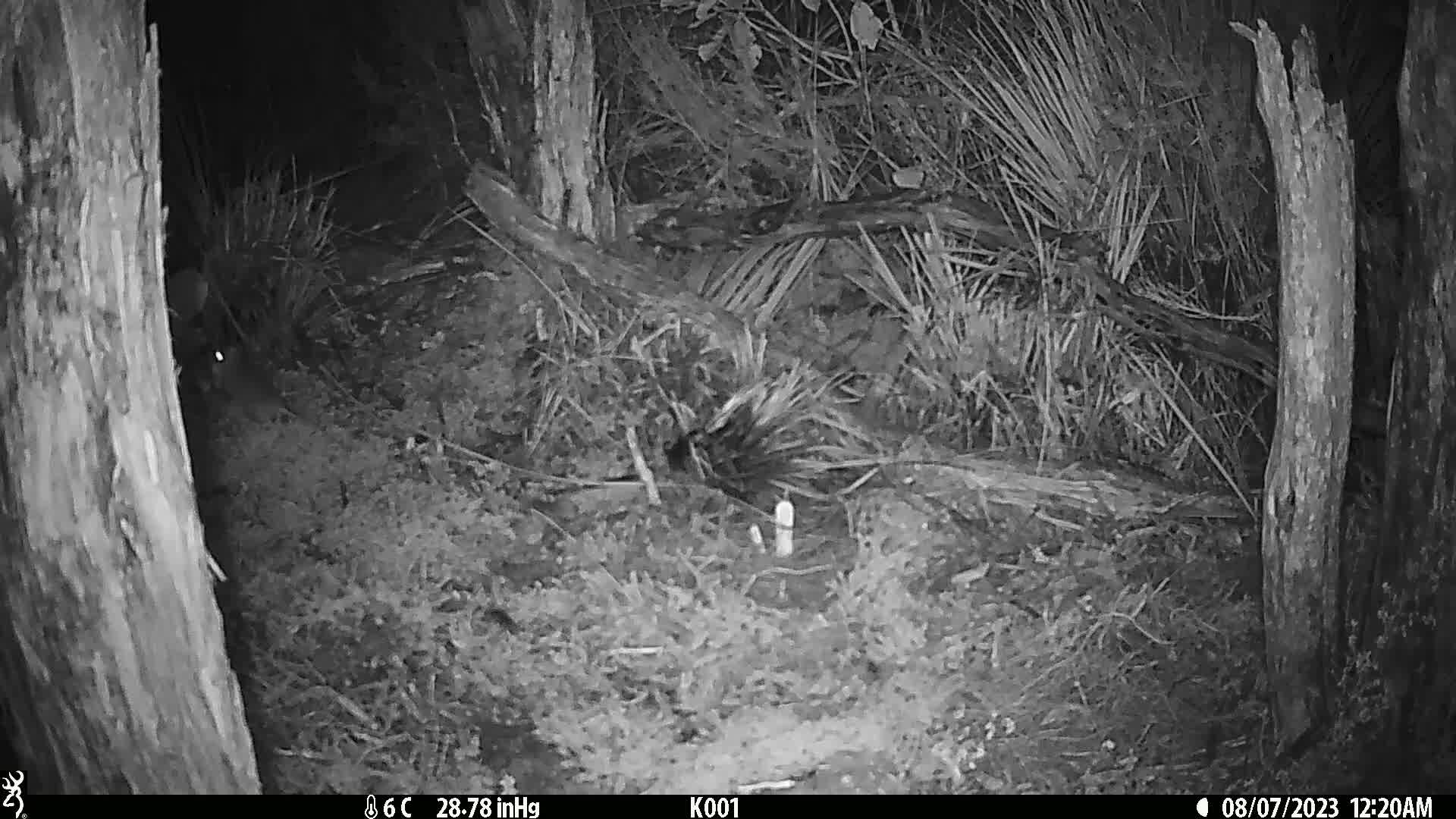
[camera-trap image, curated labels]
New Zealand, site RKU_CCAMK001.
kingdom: Animalia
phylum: Chordata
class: Mammalia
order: Rodentia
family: Muridae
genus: Rattus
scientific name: Rattus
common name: rat